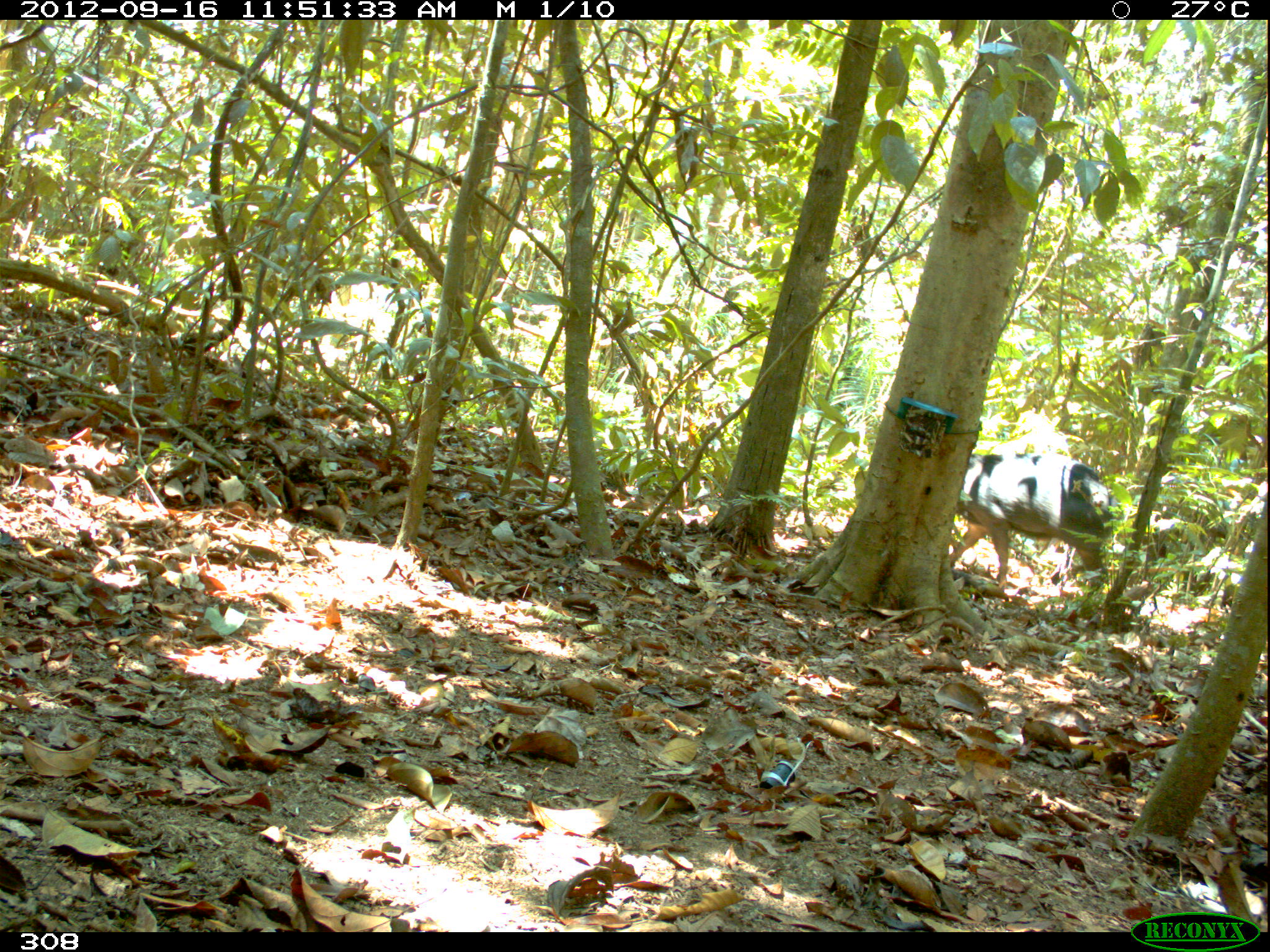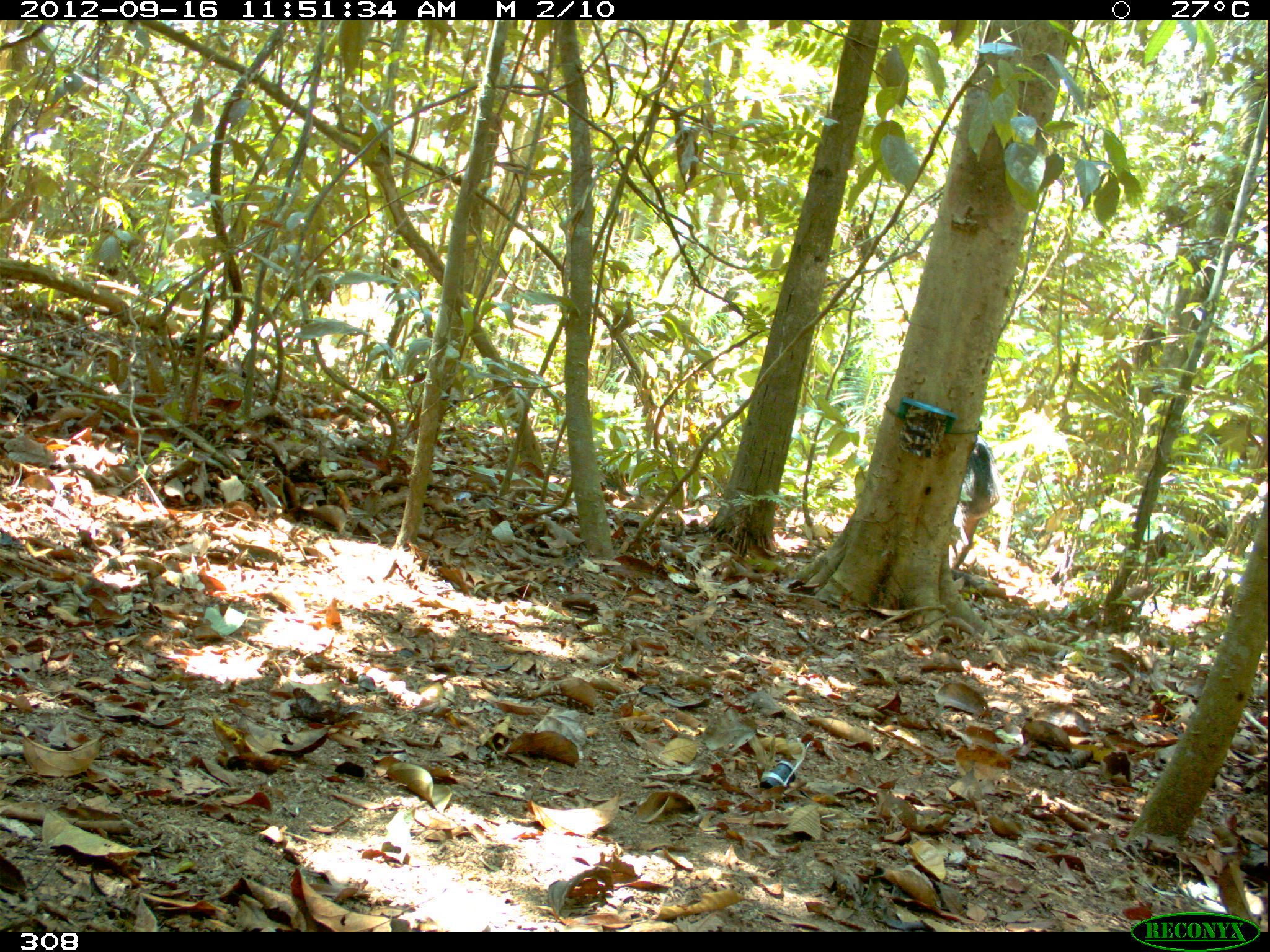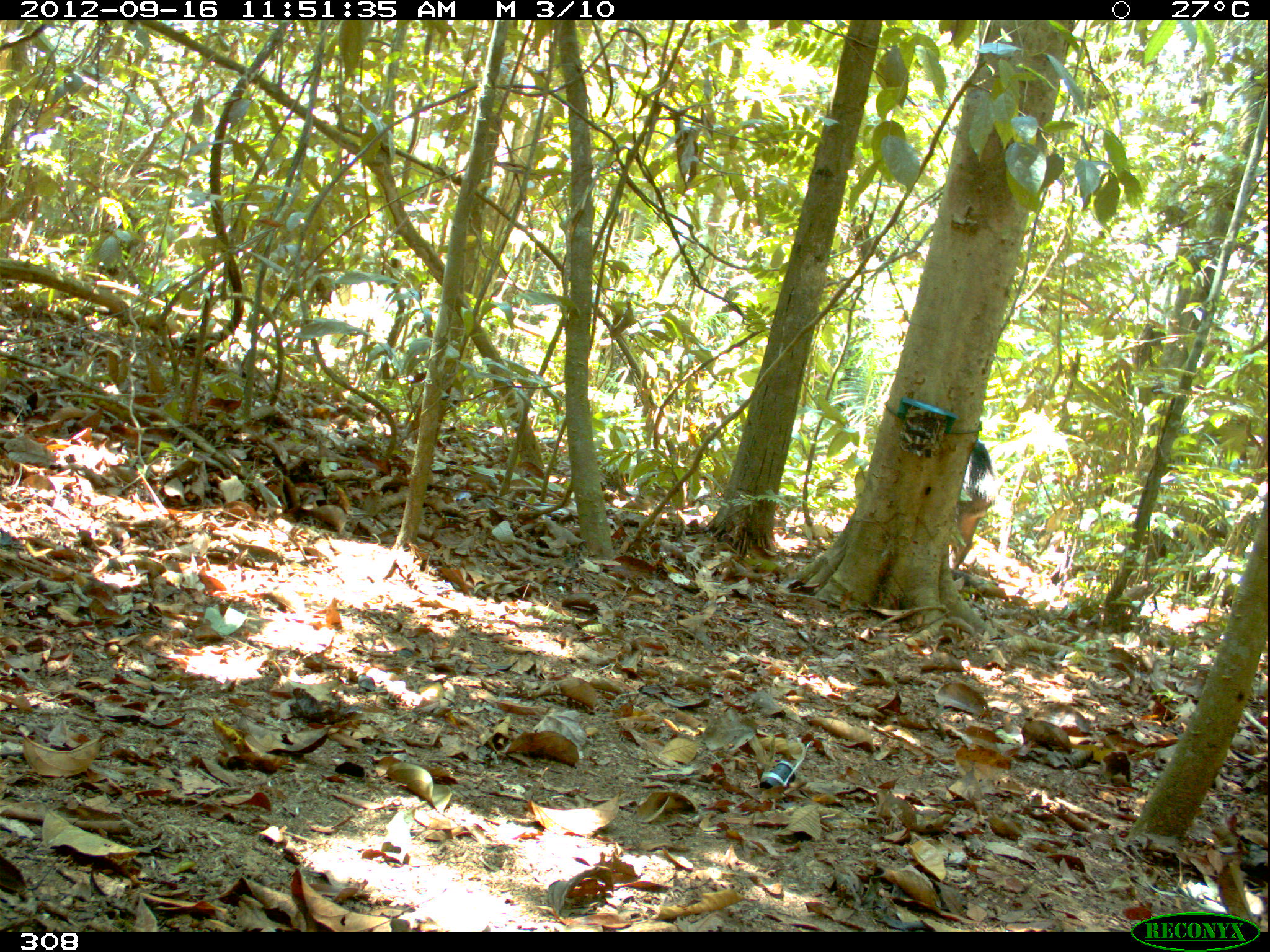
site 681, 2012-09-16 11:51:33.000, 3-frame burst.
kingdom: Animalia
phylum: Chordata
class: Mammalia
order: Artiodactyla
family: Tayassuidae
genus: Tayassu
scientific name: Tayassu pecari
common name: white-lipped peccary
Tayassu pecari (white-lipped peccary).